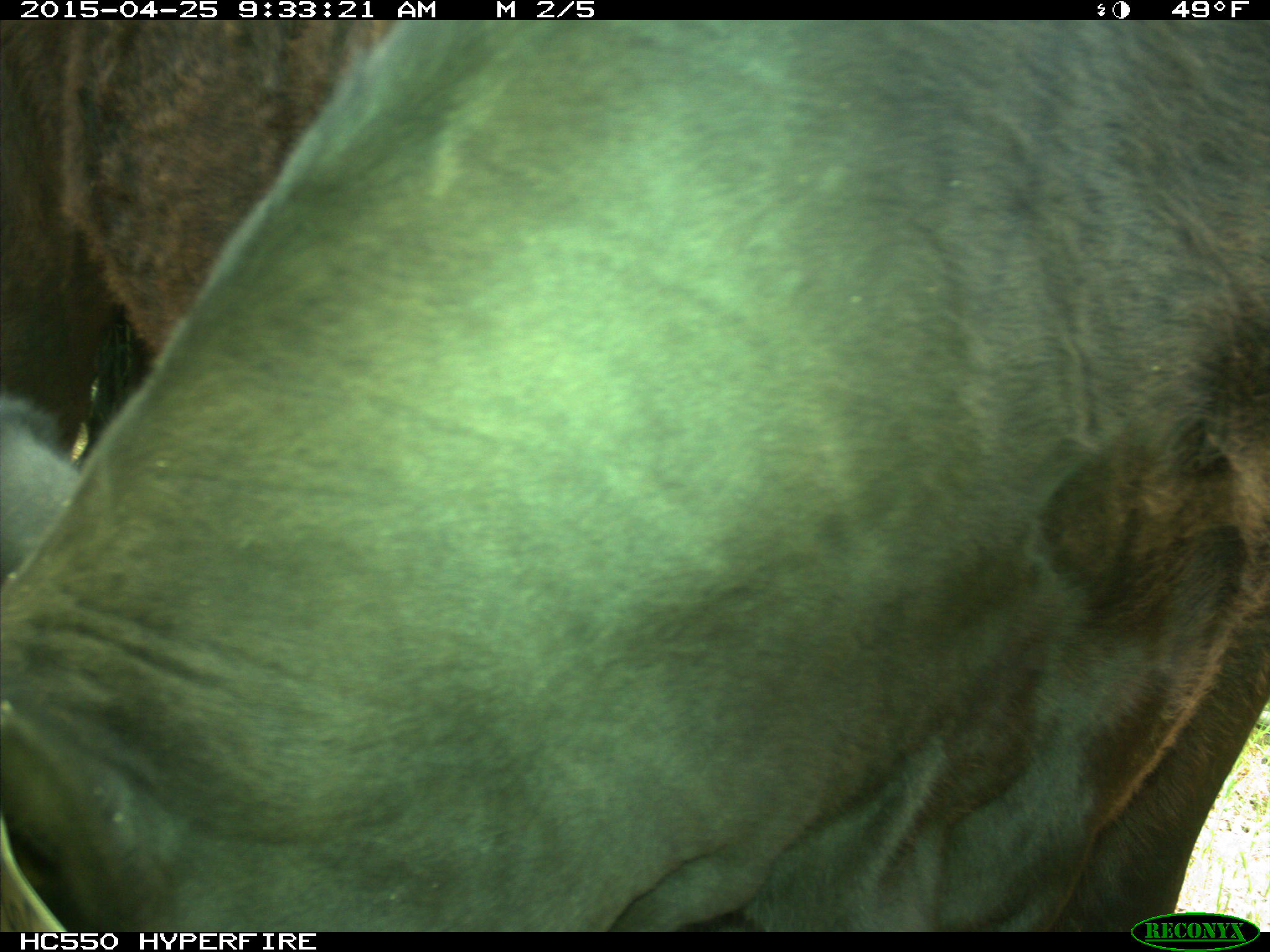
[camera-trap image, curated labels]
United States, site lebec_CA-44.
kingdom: Animalia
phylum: Chordata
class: Mammalia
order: Artiodactyla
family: Suidae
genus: Sus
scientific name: Sus scrofa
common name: wild boar